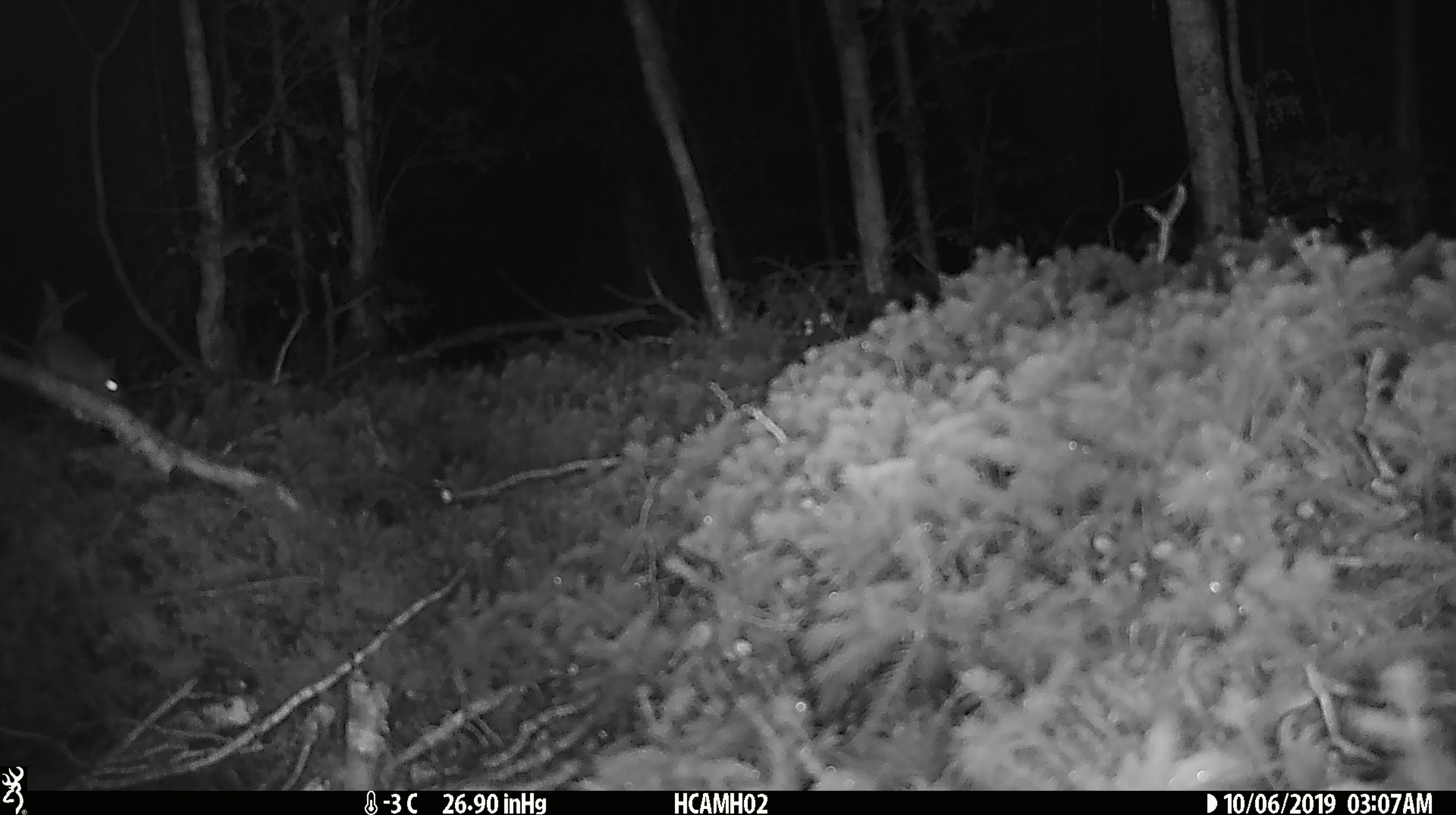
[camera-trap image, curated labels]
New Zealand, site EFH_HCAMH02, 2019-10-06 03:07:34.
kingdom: Animalia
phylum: Chordata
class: Mammalia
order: Rodentia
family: Muridae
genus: Mus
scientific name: Mus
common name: mouse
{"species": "mouse (Mus)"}